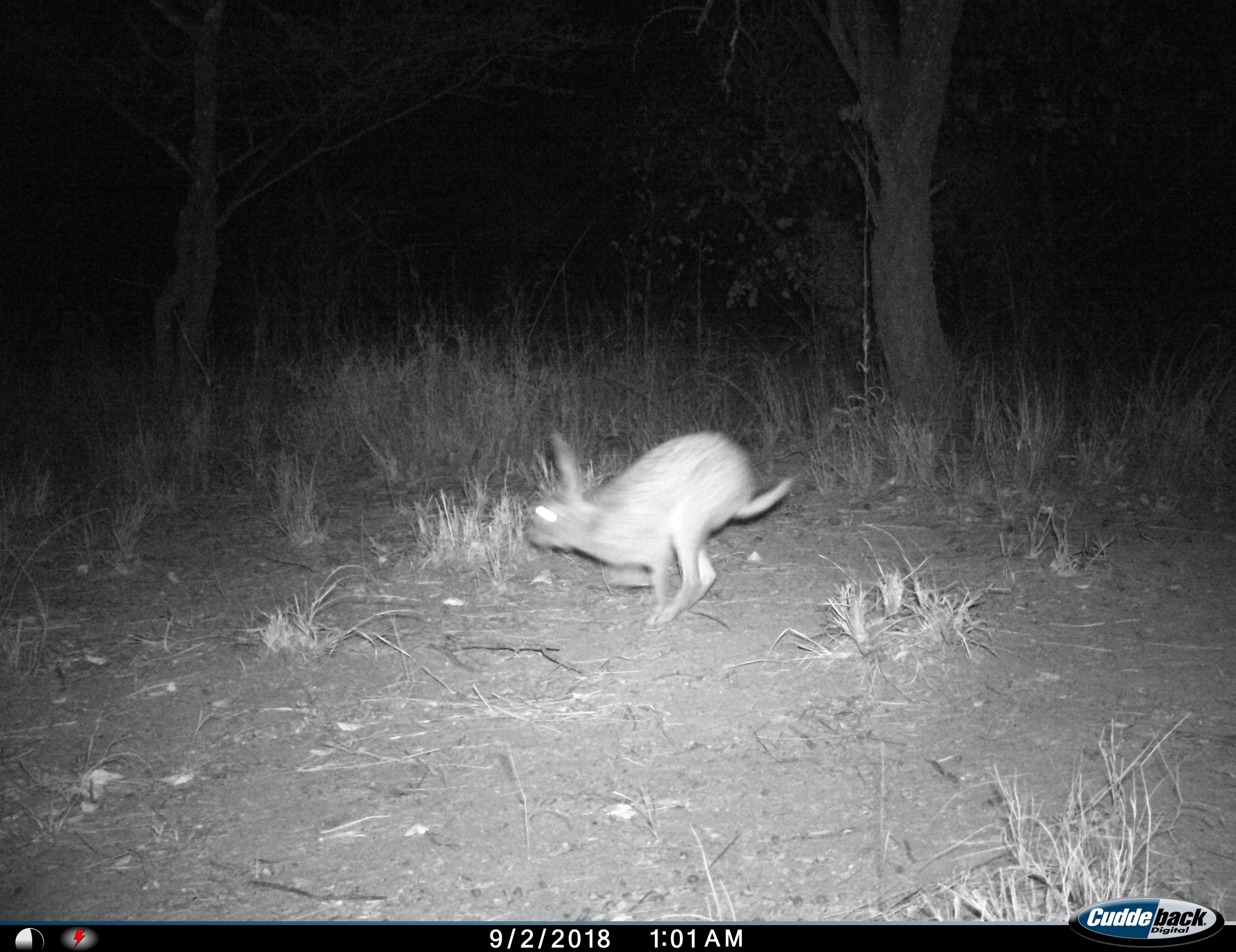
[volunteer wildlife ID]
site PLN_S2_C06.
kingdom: Animalia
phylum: Chordata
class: Mammalia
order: Lagomorpha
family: Leporidae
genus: Lepus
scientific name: Lepus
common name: hare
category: hareunknown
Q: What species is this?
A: Hareunknown (hare) (Lepus).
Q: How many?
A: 1.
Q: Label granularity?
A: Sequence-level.